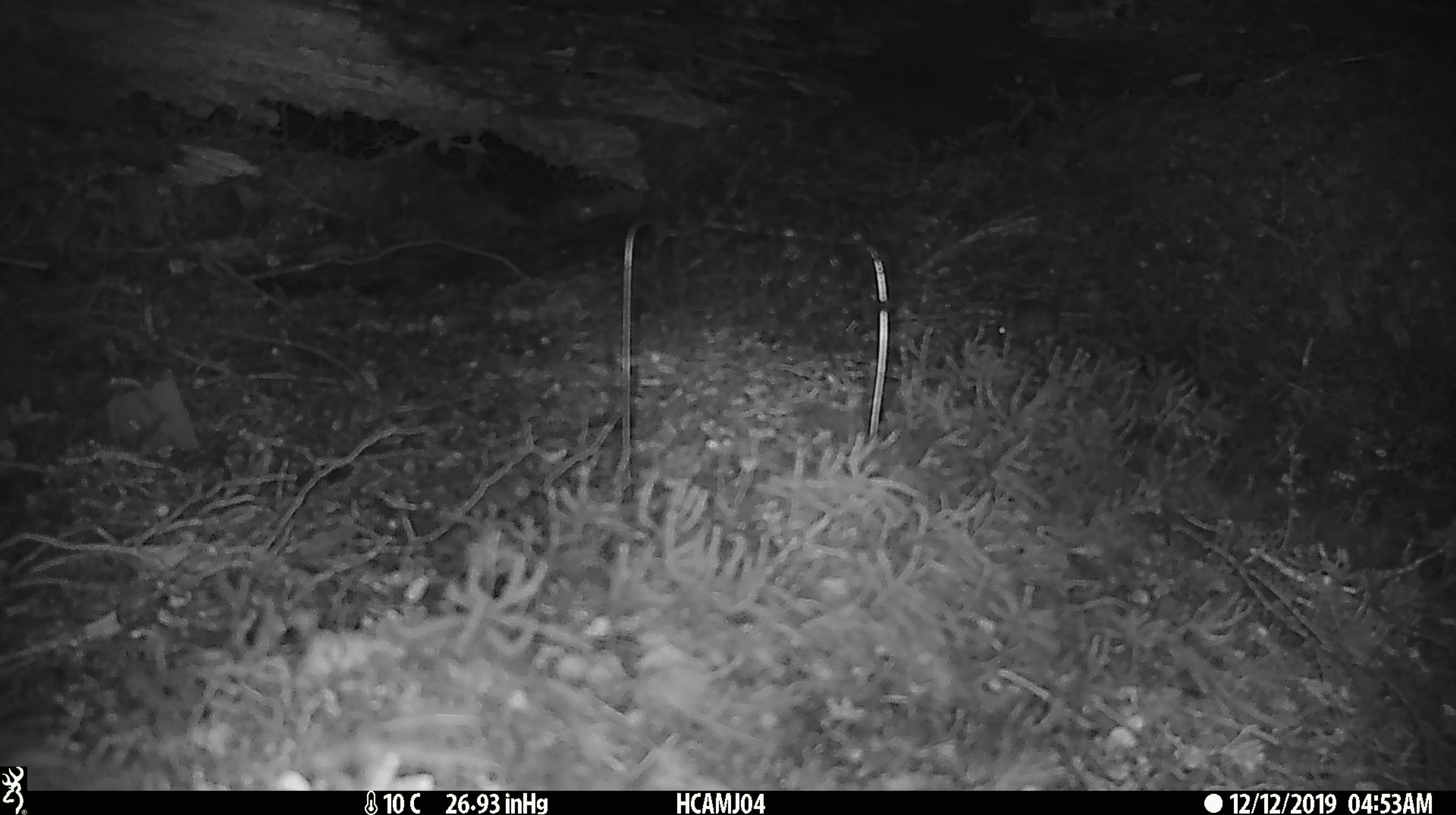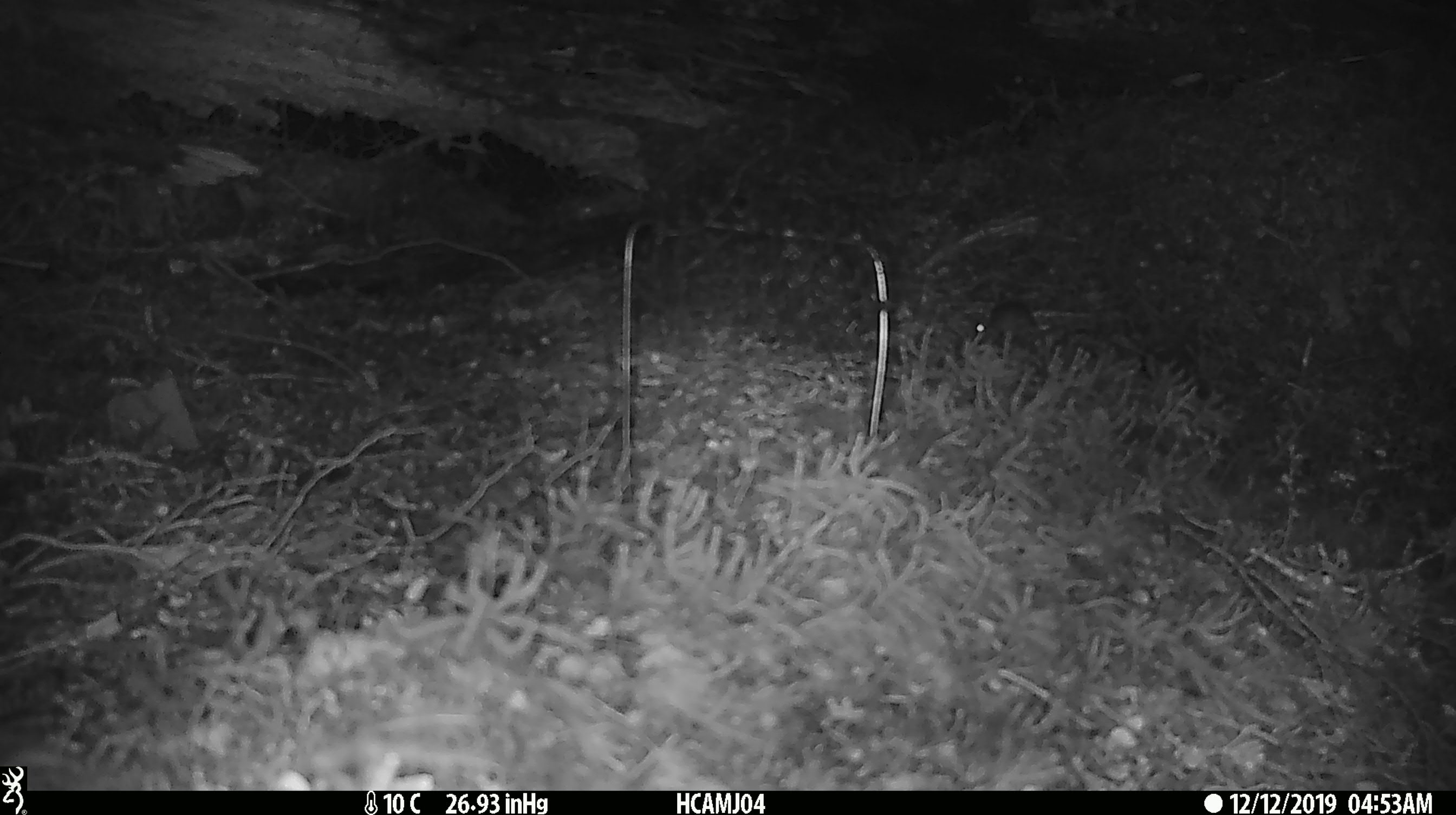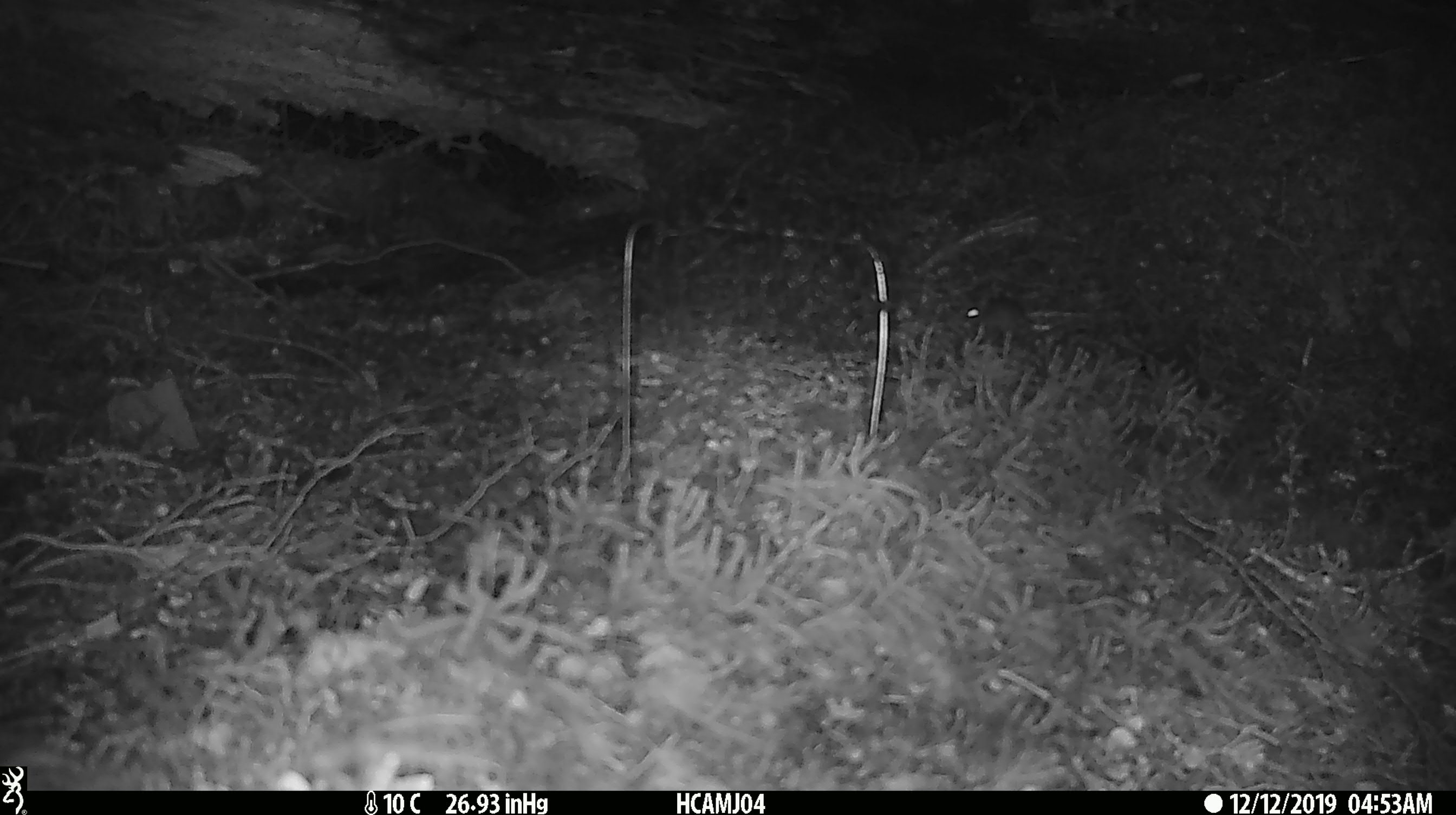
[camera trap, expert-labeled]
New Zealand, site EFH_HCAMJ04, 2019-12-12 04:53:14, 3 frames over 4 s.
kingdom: Animalia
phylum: Chordata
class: Mammalia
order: Rodentia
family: Muridae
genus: Mus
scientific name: Mus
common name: mouse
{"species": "mouse (Mus)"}